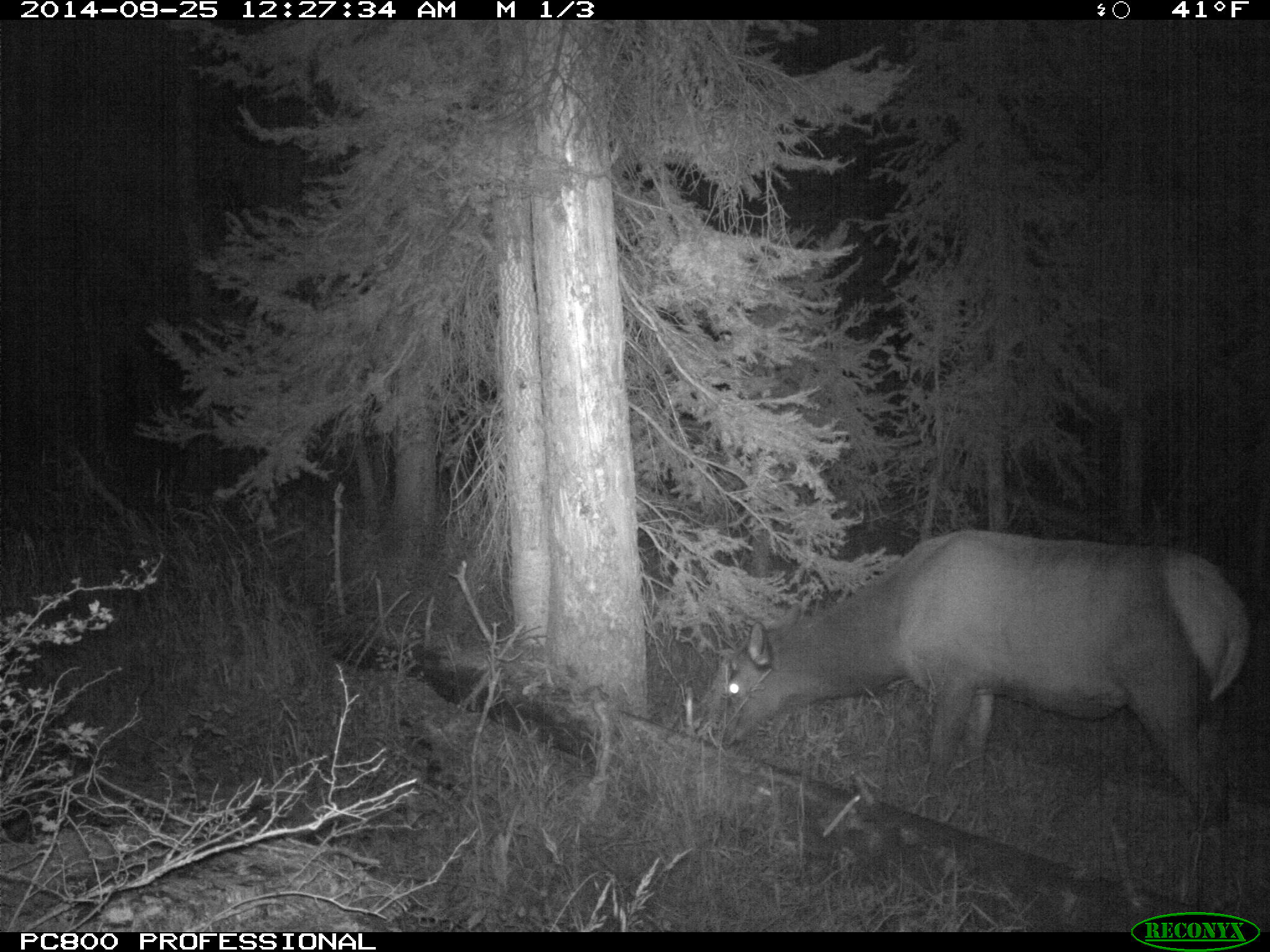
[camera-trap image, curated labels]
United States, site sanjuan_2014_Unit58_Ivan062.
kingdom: Animalia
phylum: Chordata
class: Mammalia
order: Artiodactyla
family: Cervidae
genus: Cervus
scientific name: Cervus elaphus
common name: red deer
Cervus elaphus (red deer).